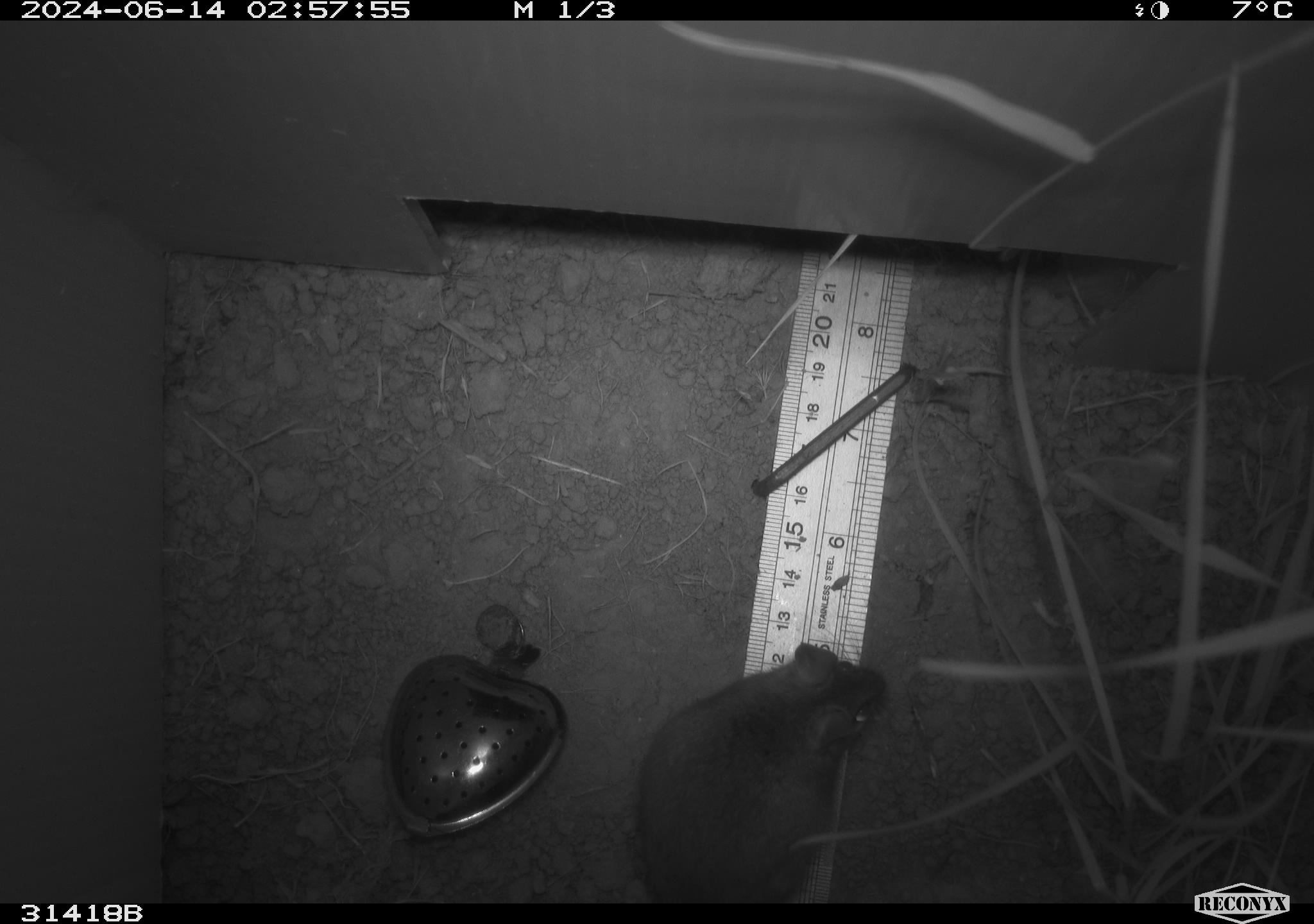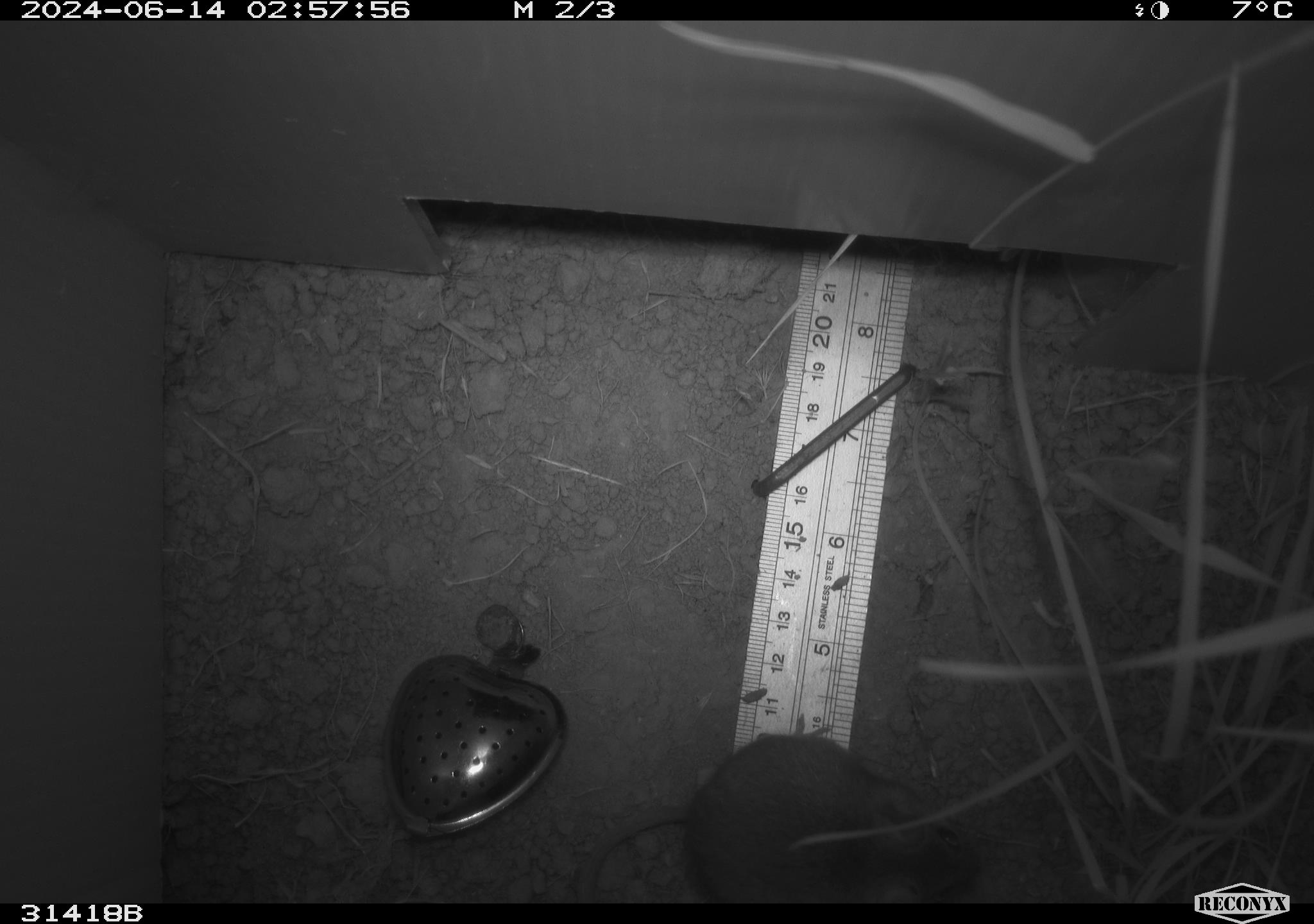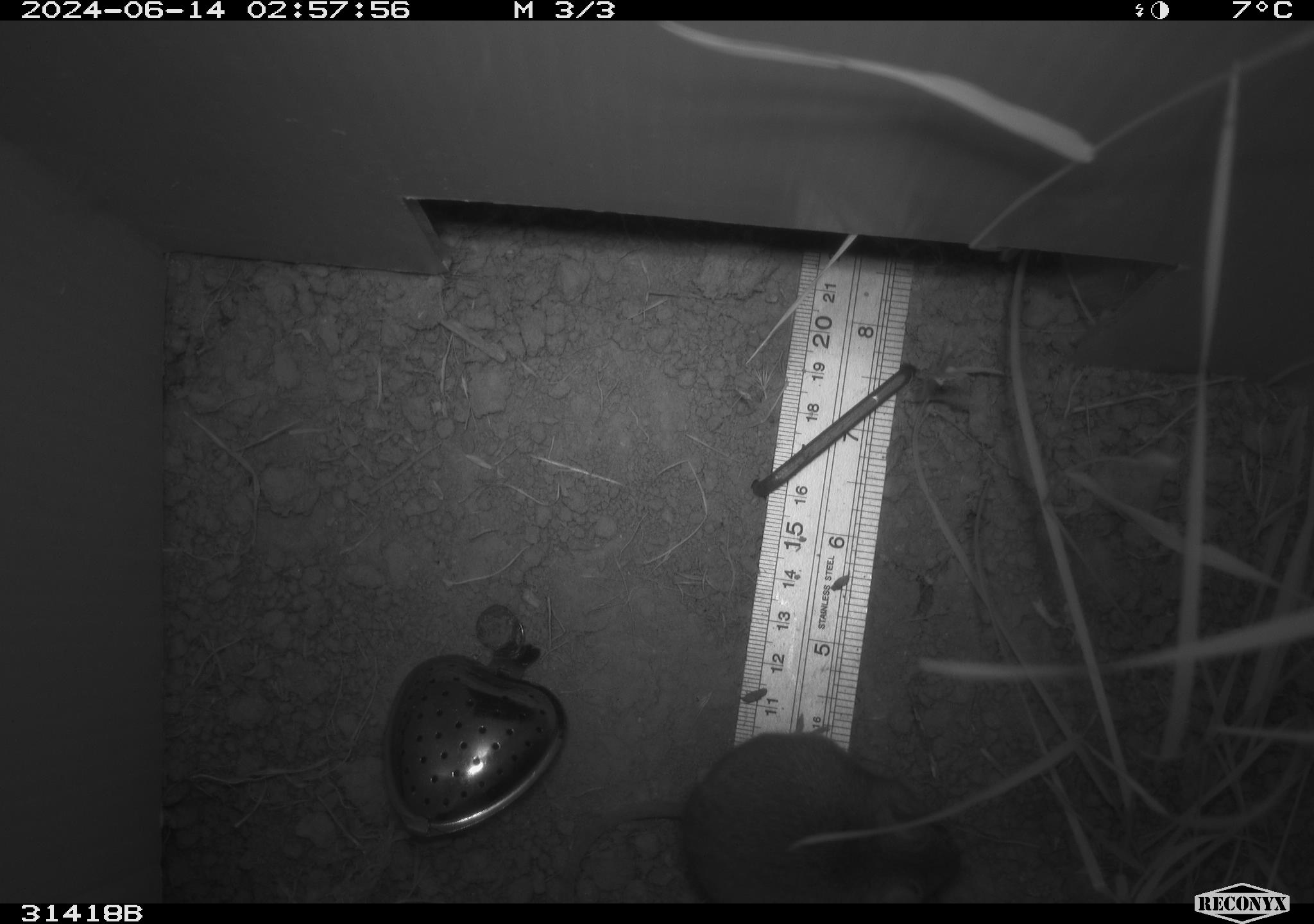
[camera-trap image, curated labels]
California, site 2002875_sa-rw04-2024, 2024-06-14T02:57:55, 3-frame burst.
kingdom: Animalia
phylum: Chordata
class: Mammalia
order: Rodentia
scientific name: Rodentia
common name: rodent